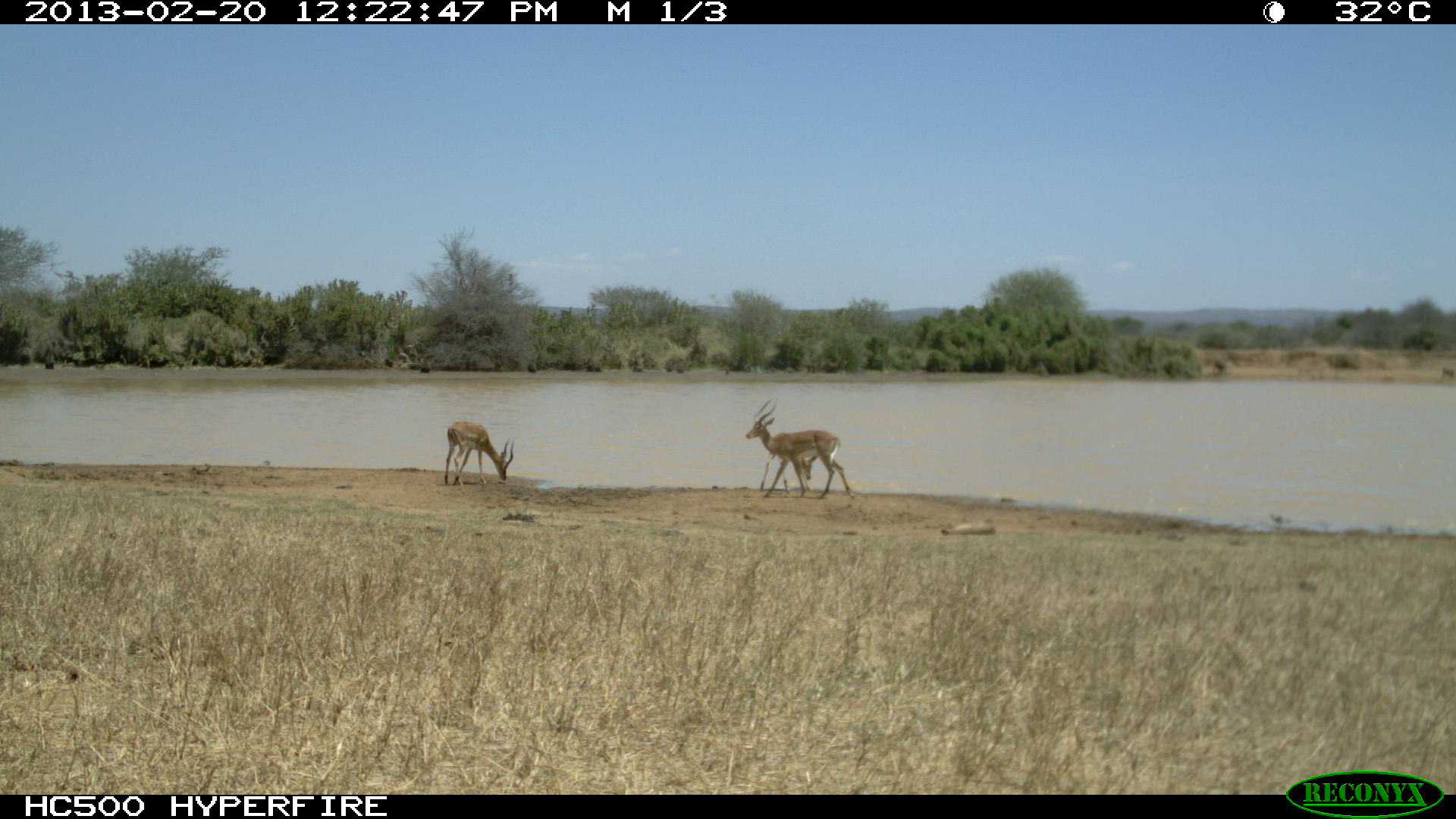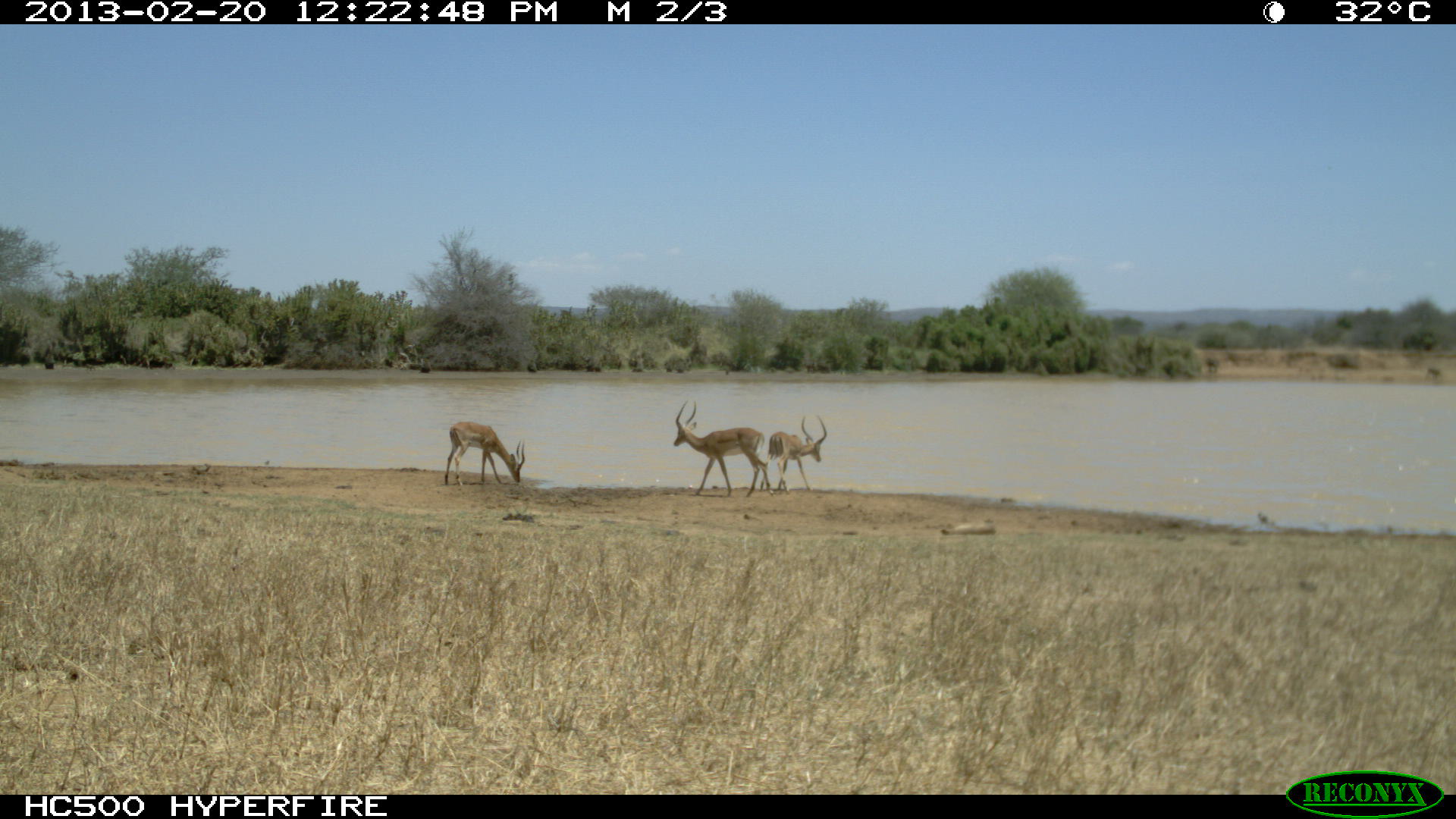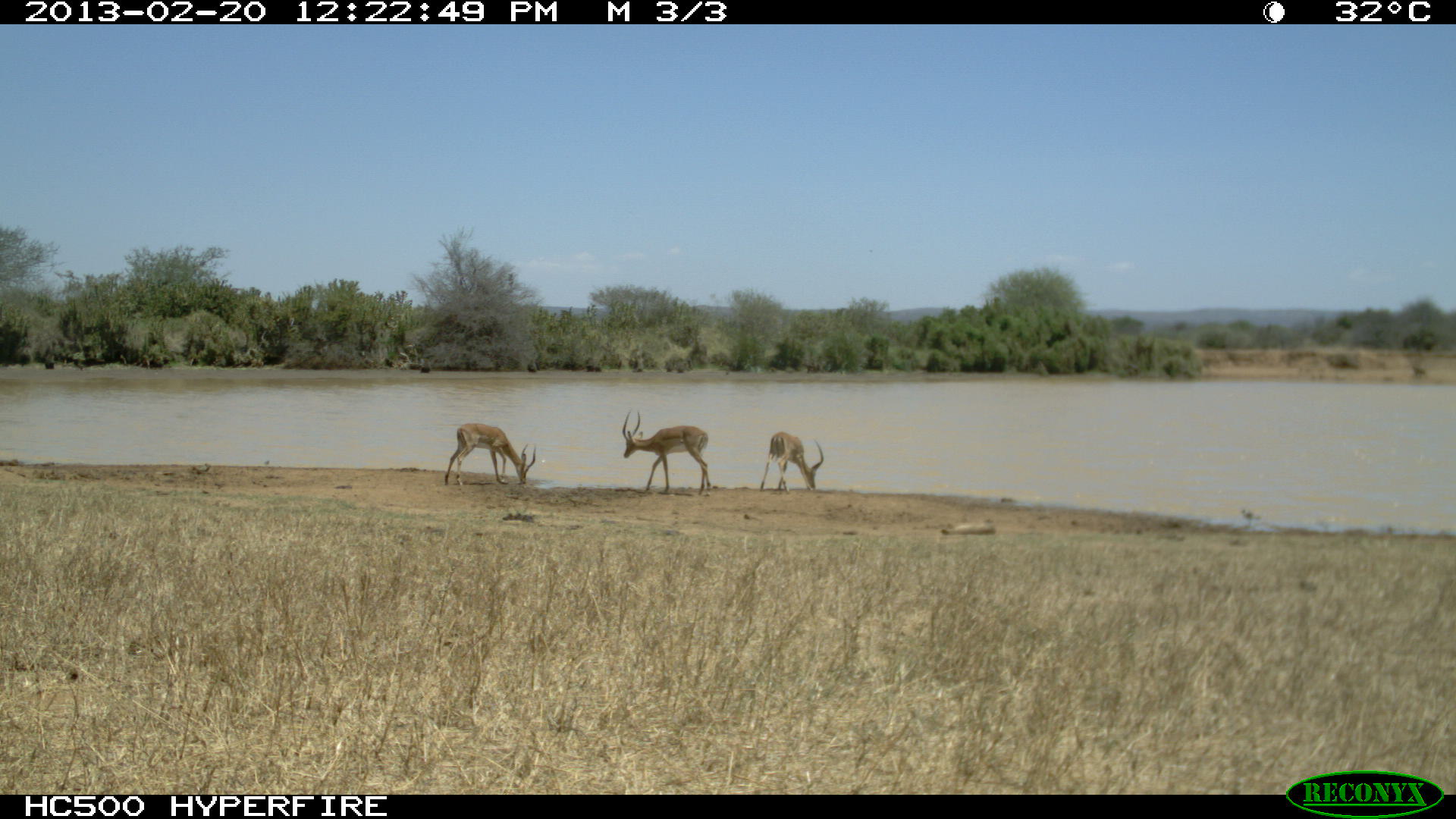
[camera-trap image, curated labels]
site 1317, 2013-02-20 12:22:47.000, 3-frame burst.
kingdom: Animalia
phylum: Chordata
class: Mammalia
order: Artiodactyla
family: Bovidae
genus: Aepyceros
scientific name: Aepyceros melampus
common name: impala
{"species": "Aepyceros melampus (impala)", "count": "1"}